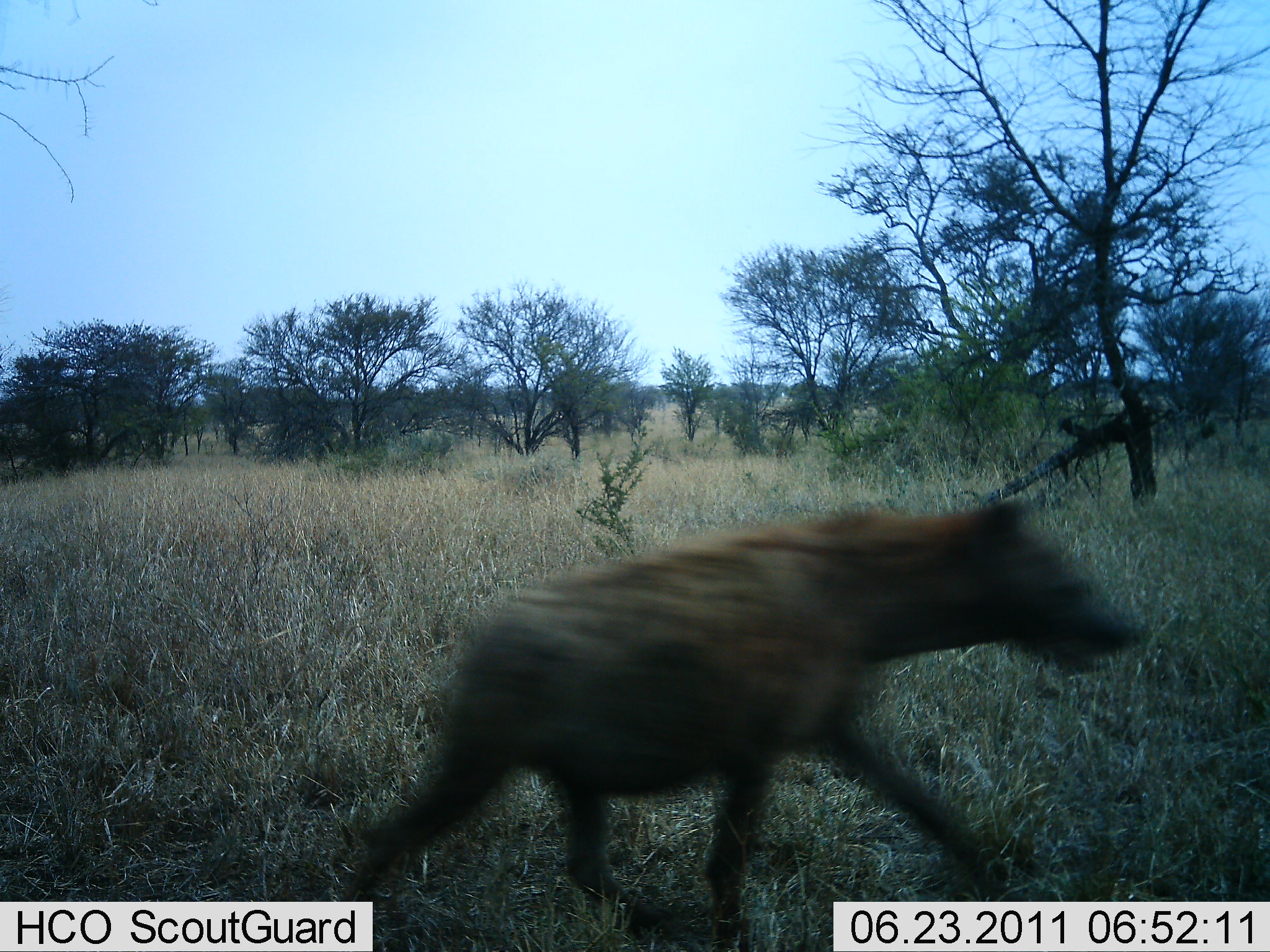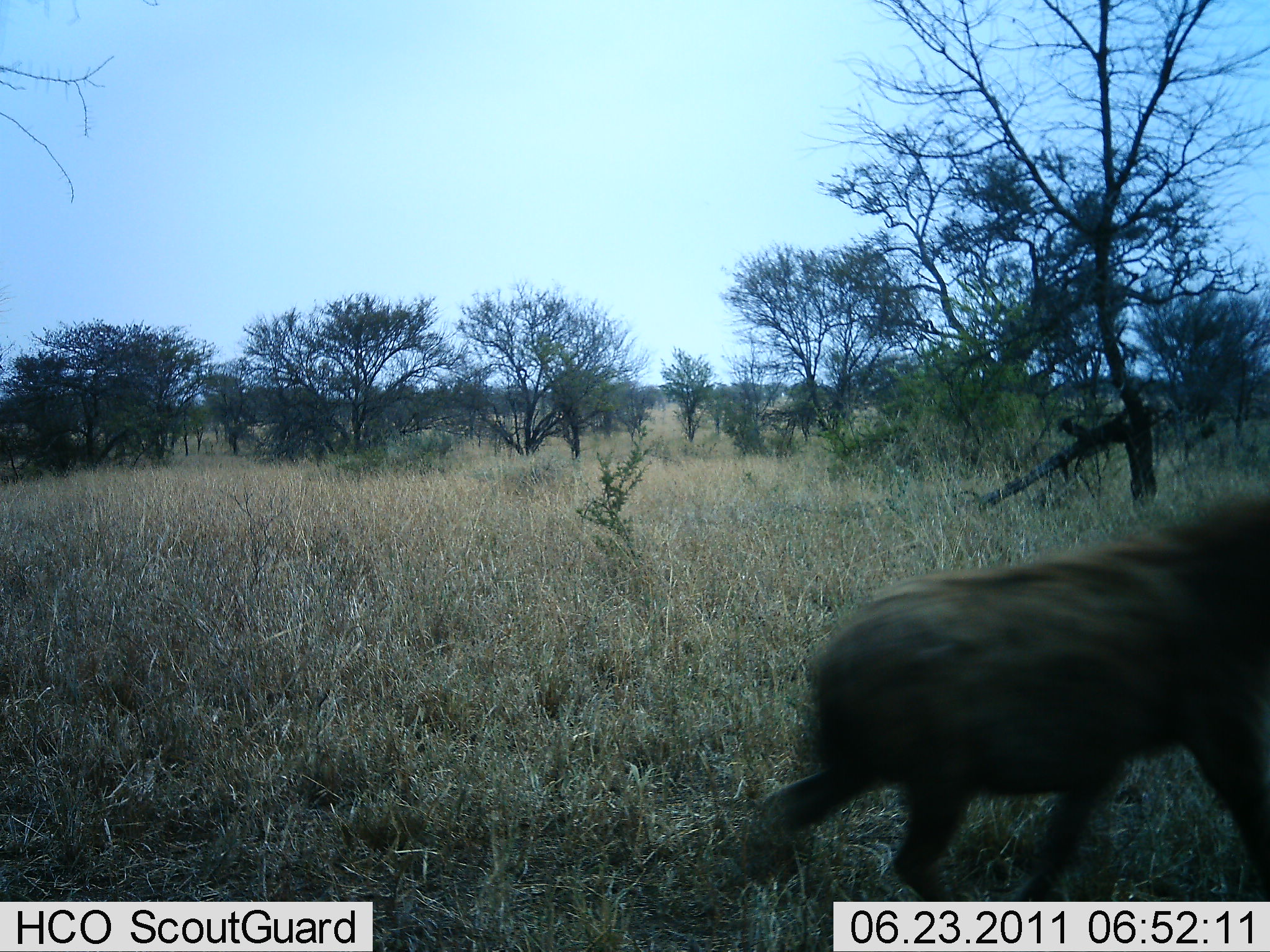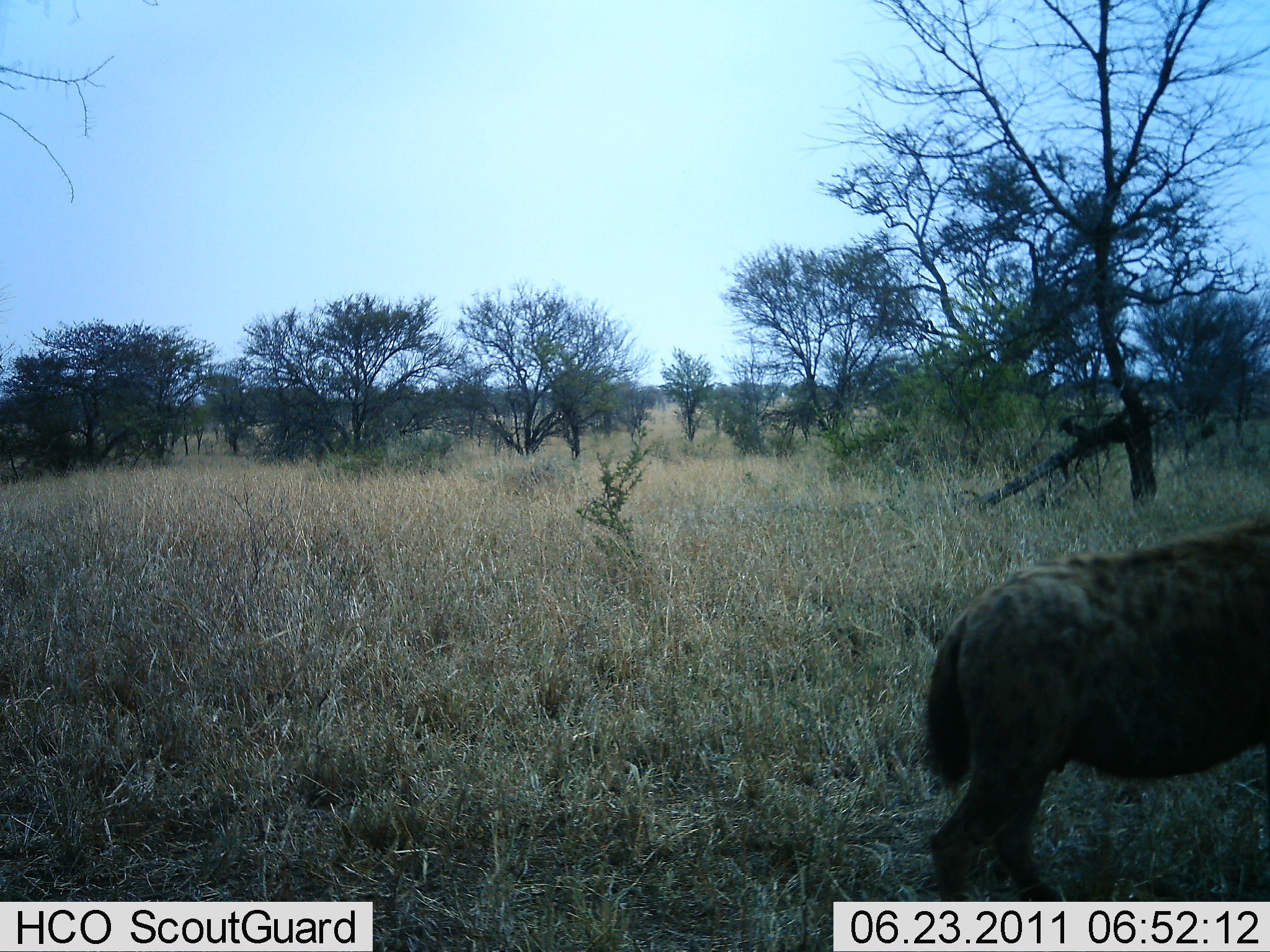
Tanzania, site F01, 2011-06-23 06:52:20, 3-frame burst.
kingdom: Animalia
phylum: Chordata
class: Mammalia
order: Carnivora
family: Hyaenidae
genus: Crocuta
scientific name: Crocuta crocuta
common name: spotted hyena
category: hyenaspotted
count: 1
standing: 0%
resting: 0%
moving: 100%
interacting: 0%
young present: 0%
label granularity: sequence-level